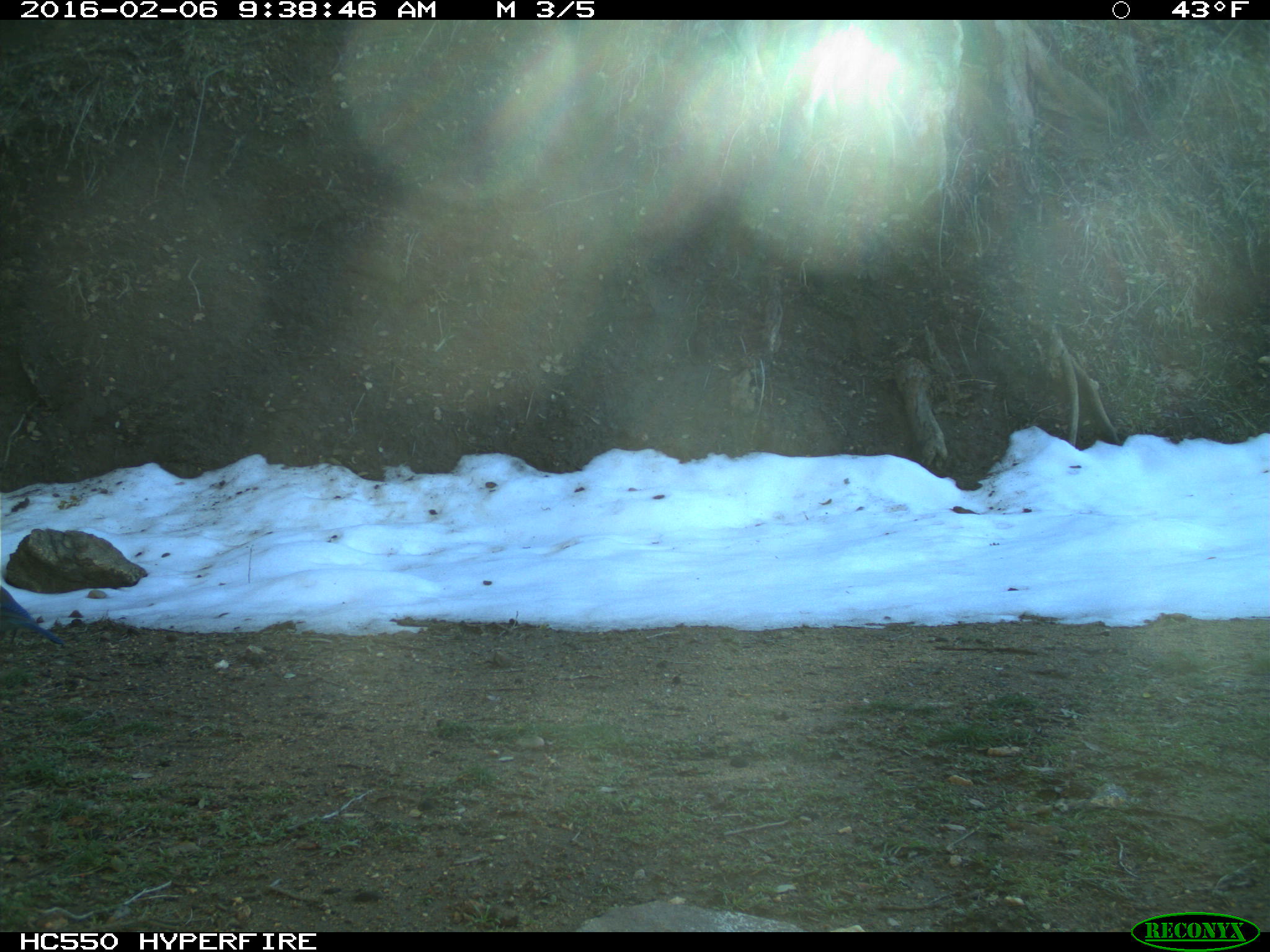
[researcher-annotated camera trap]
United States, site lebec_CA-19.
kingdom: Animalia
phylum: Chordata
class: Aves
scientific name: Aves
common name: birds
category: unidentified bird